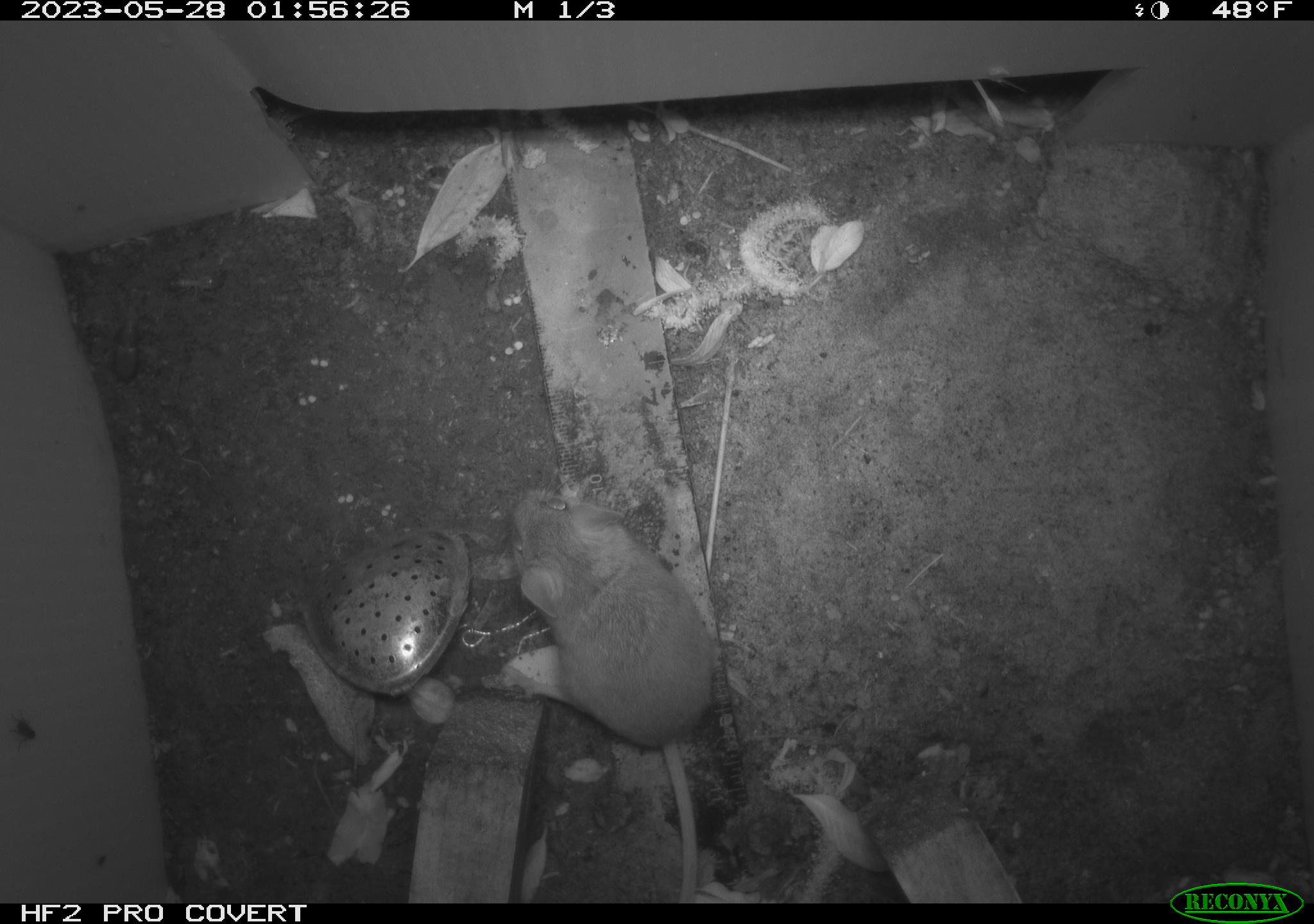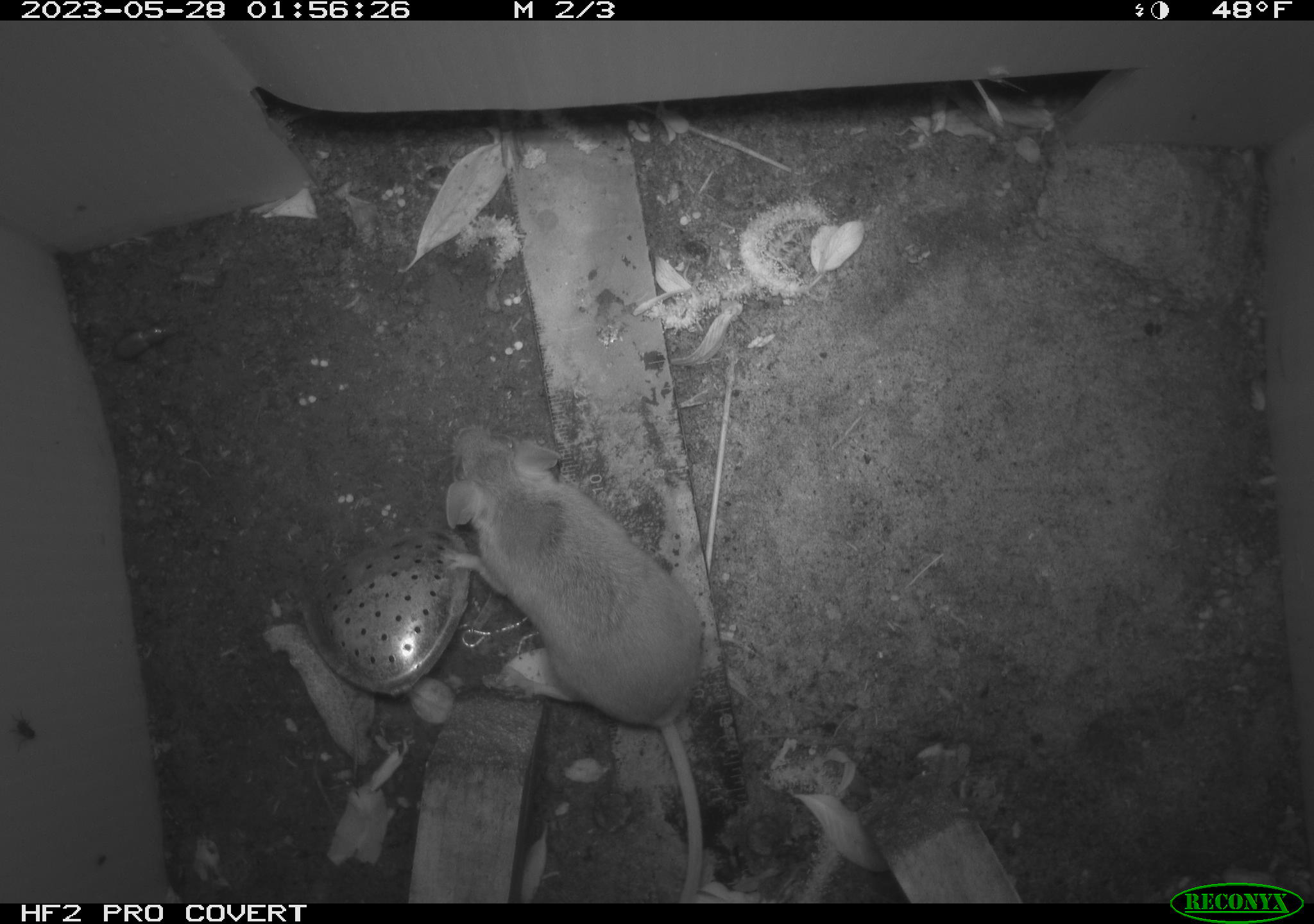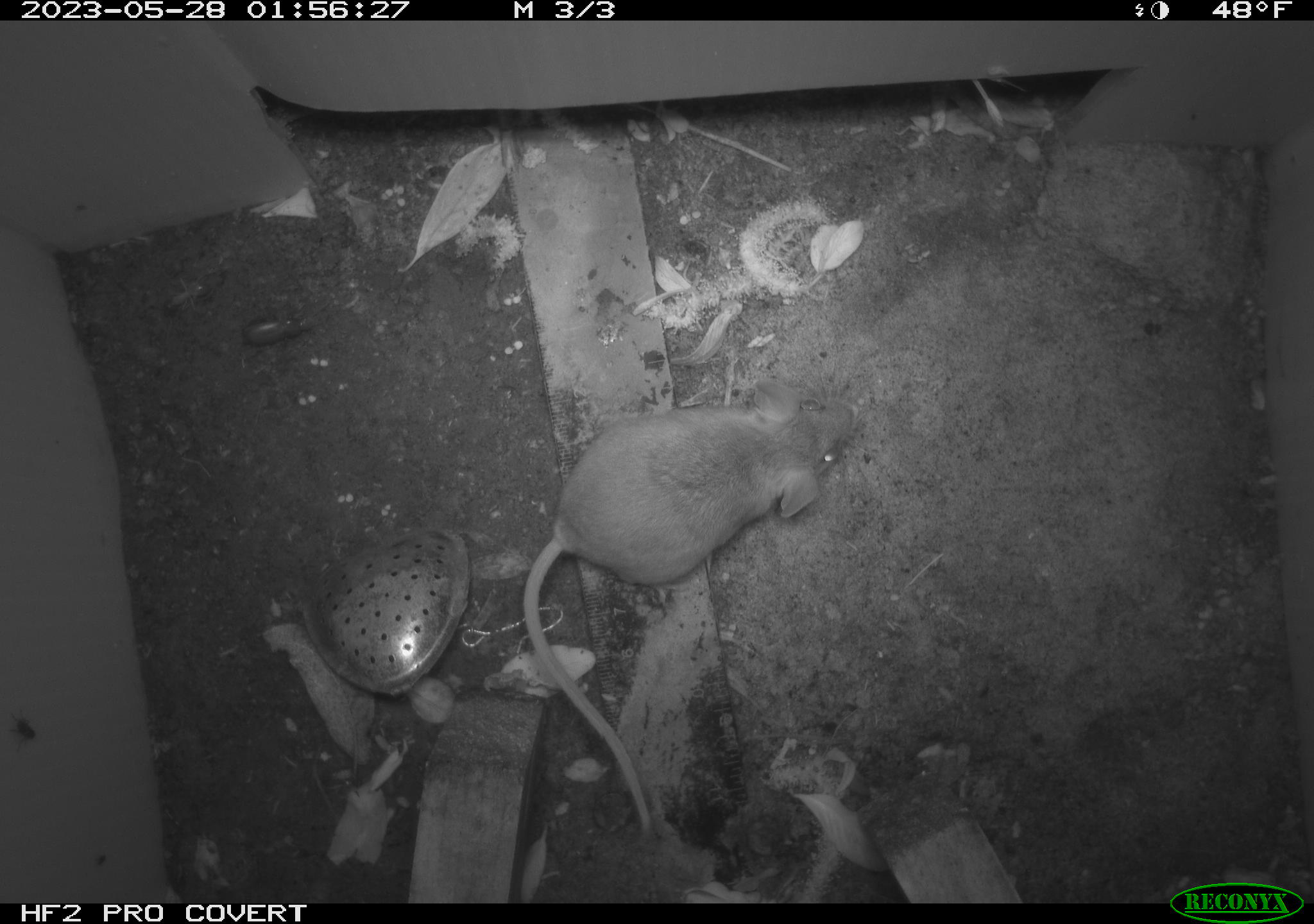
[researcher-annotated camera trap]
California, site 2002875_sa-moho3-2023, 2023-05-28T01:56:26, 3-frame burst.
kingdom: Animalia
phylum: Chordata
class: Mammalia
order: Rodentia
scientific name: Rodentia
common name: mouse species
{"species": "mouse species (Rodentia)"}